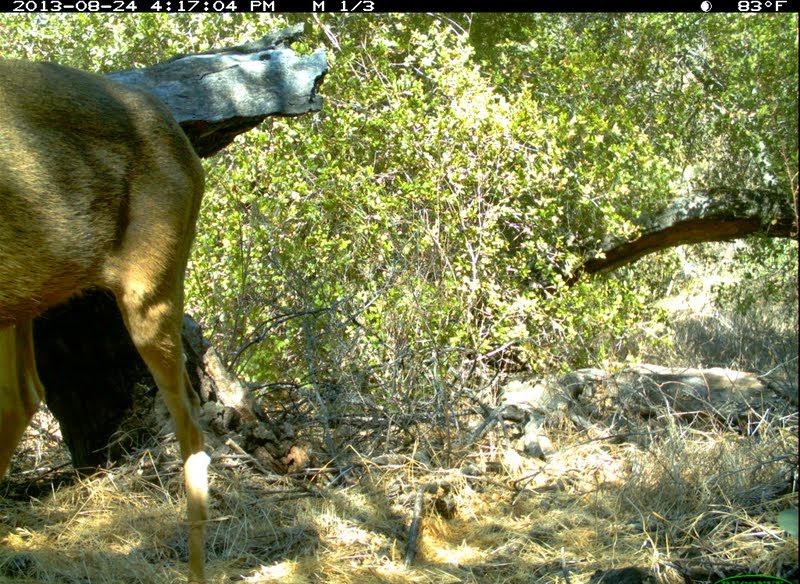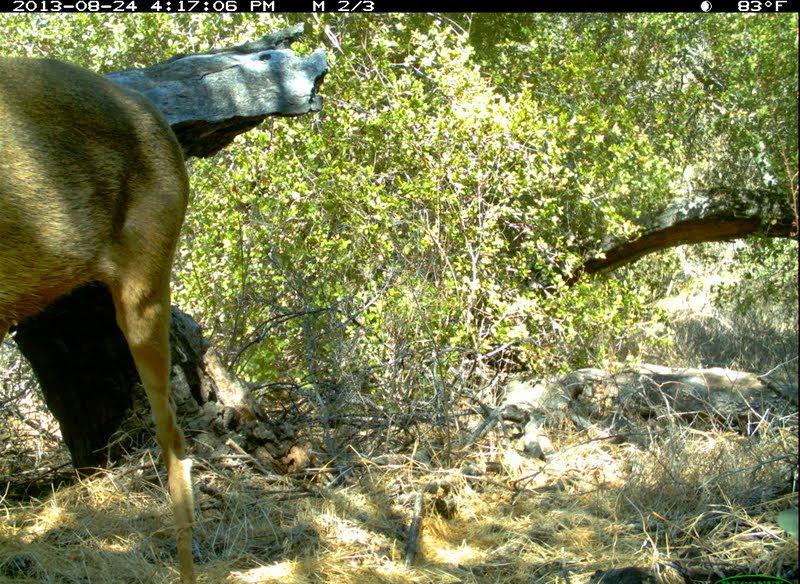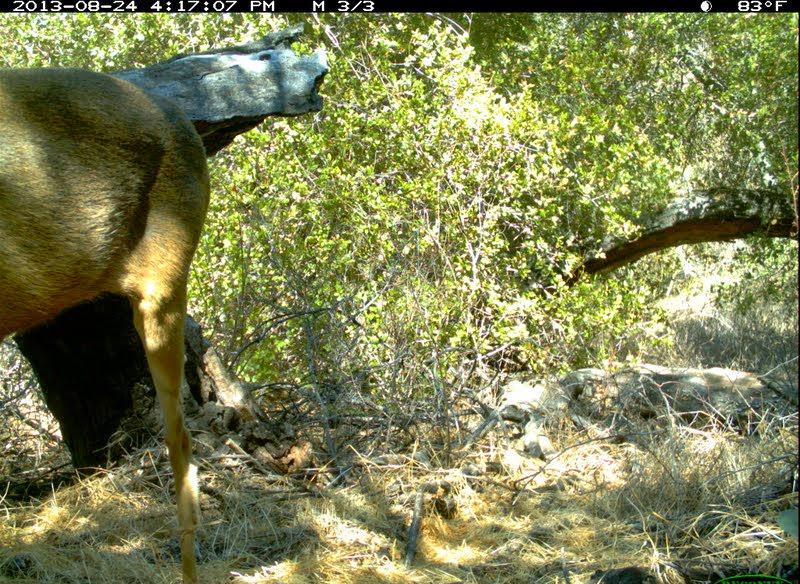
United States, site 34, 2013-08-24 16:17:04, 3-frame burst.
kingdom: Animalia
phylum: Chordata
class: Mammalia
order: Artiodactyla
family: Cervidae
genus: Odocoileus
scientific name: Odocoileus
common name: deer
Deer (Odocoileus).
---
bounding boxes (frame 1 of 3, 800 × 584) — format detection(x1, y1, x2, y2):
deer: detection(0, 57, 211, 583)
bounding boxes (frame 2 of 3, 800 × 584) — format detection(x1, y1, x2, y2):
deer: detection(0, 57, 195, 582)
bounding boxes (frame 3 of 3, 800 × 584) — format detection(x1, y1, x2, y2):
deer: detection(0, 67, 212, 584)